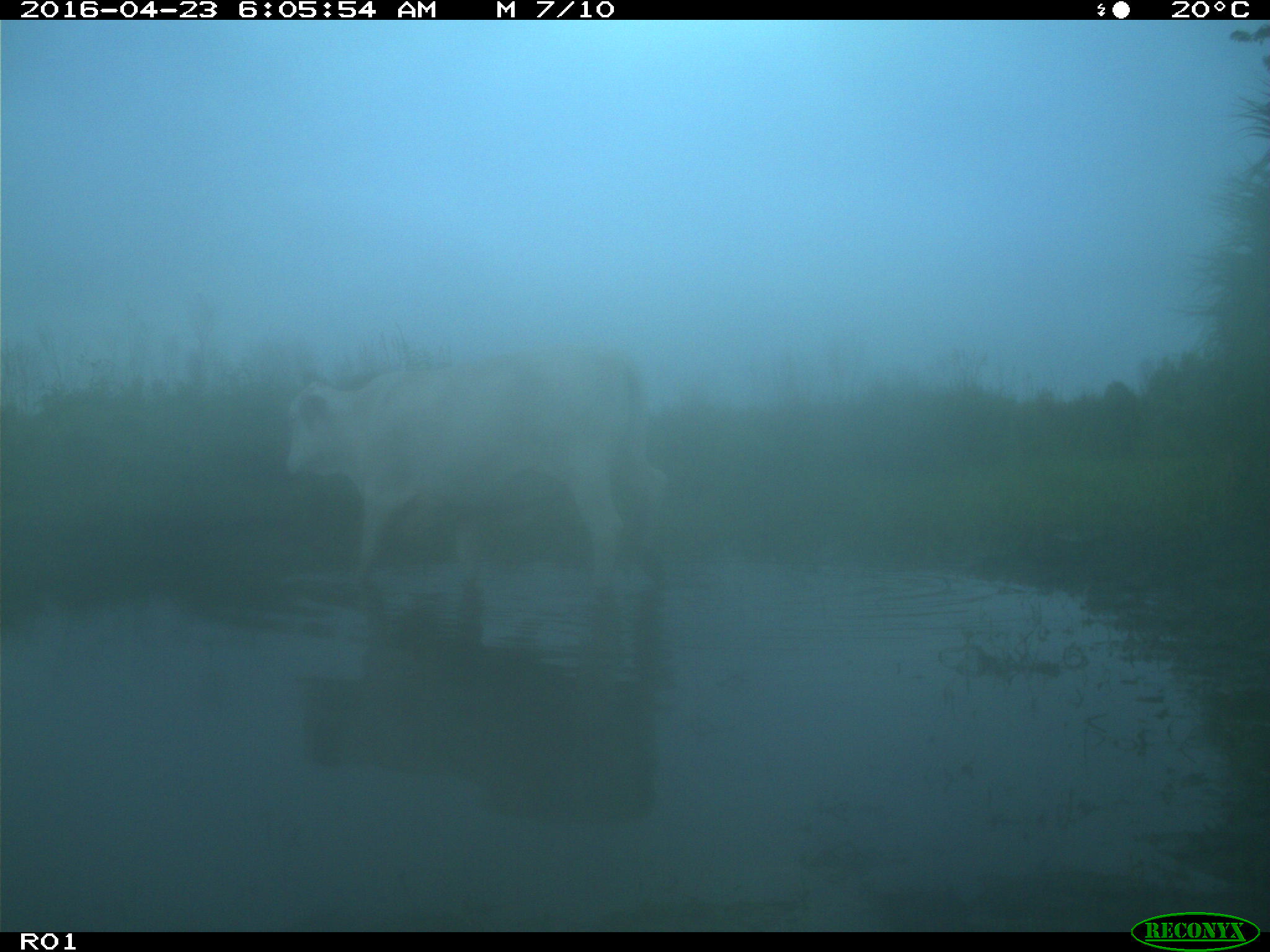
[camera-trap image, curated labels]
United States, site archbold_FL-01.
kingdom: Animalia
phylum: Chordata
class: Mammalia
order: Artiodactyla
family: Bovidae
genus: Bos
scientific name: Bos taurus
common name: domestic cow